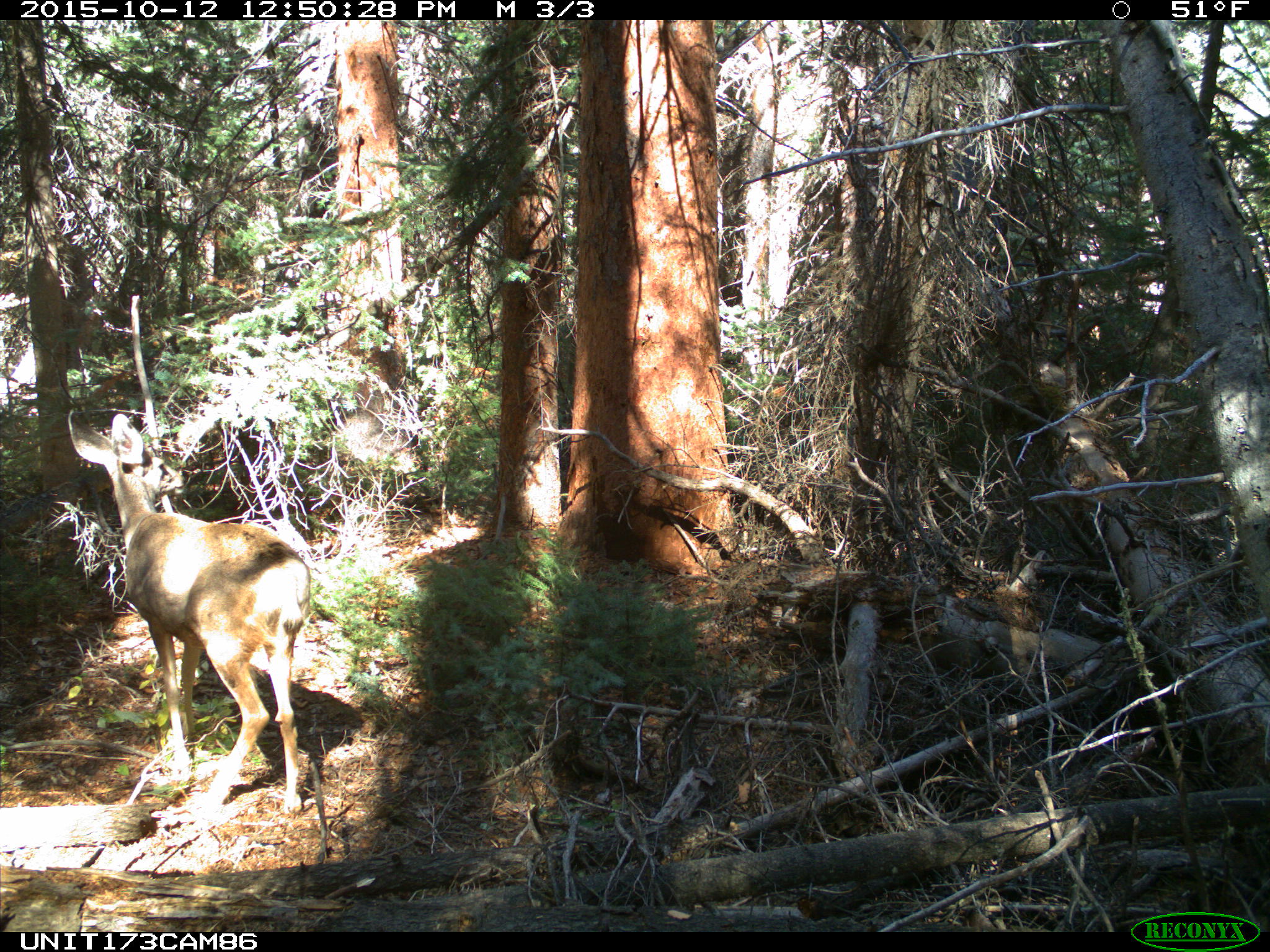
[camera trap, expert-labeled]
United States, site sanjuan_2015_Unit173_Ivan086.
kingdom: Animalia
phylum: Chordata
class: Mammalia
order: Artiodactyla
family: Cervidae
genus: Odocoileus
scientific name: Odocoileus hemionus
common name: mule deer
Odocoileus hemionus (mule deer).